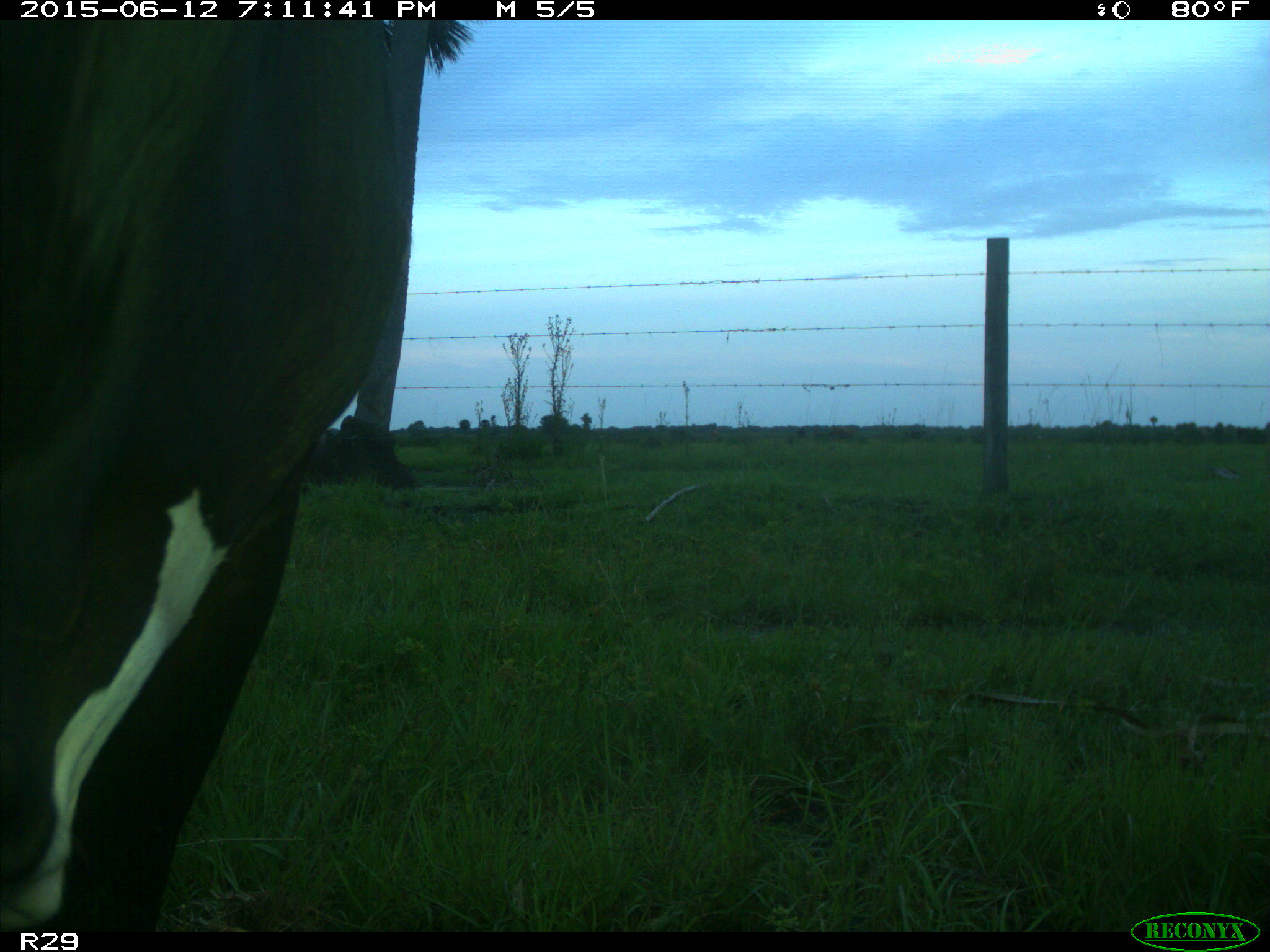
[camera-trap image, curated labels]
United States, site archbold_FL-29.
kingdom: Animalia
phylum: Chordata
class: Mammalia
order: Artiodactyla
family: Bovidae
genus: Bos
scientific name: Bos taurus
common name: domestic cow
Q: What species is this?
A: Bos taurus (domestic cow).